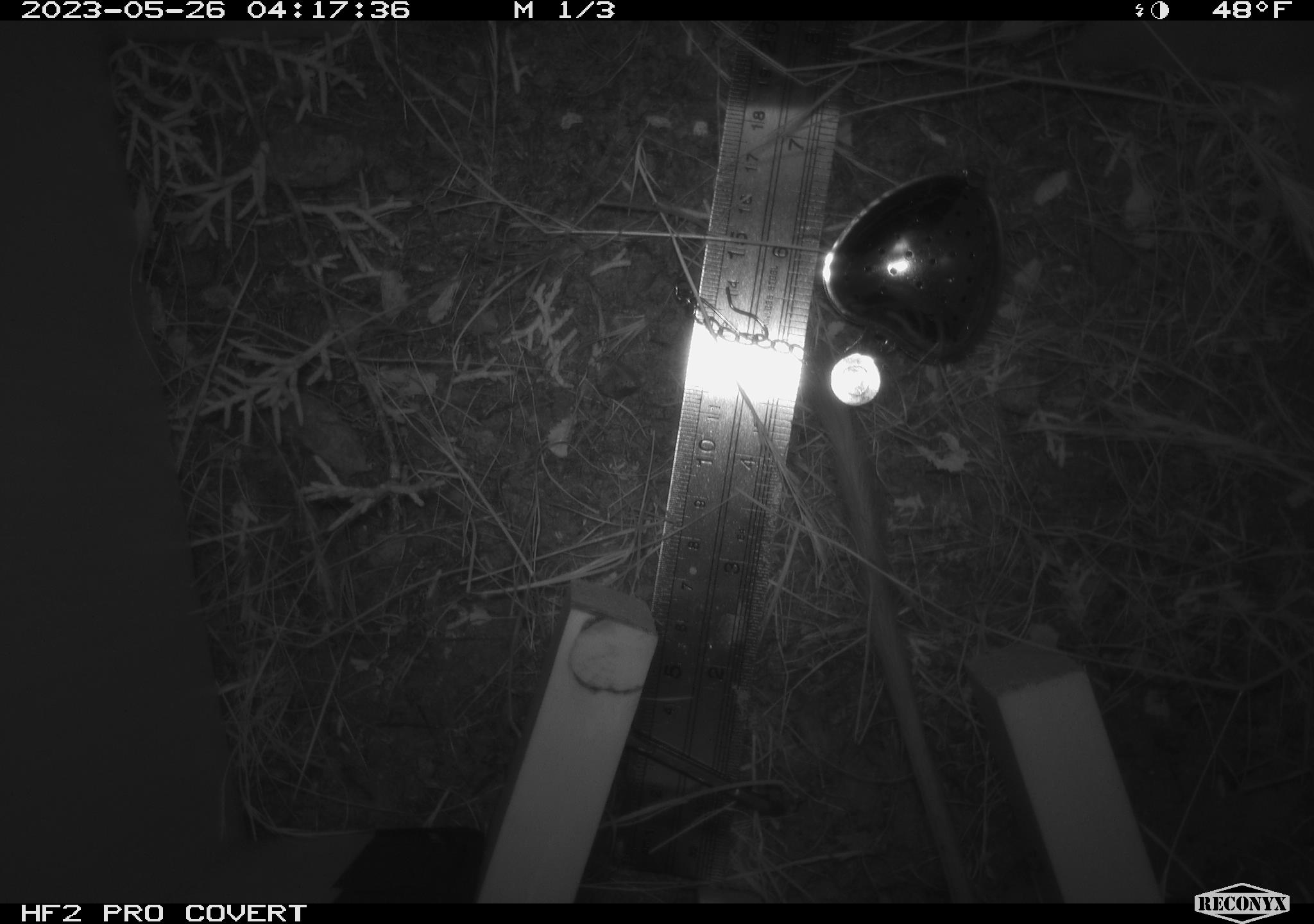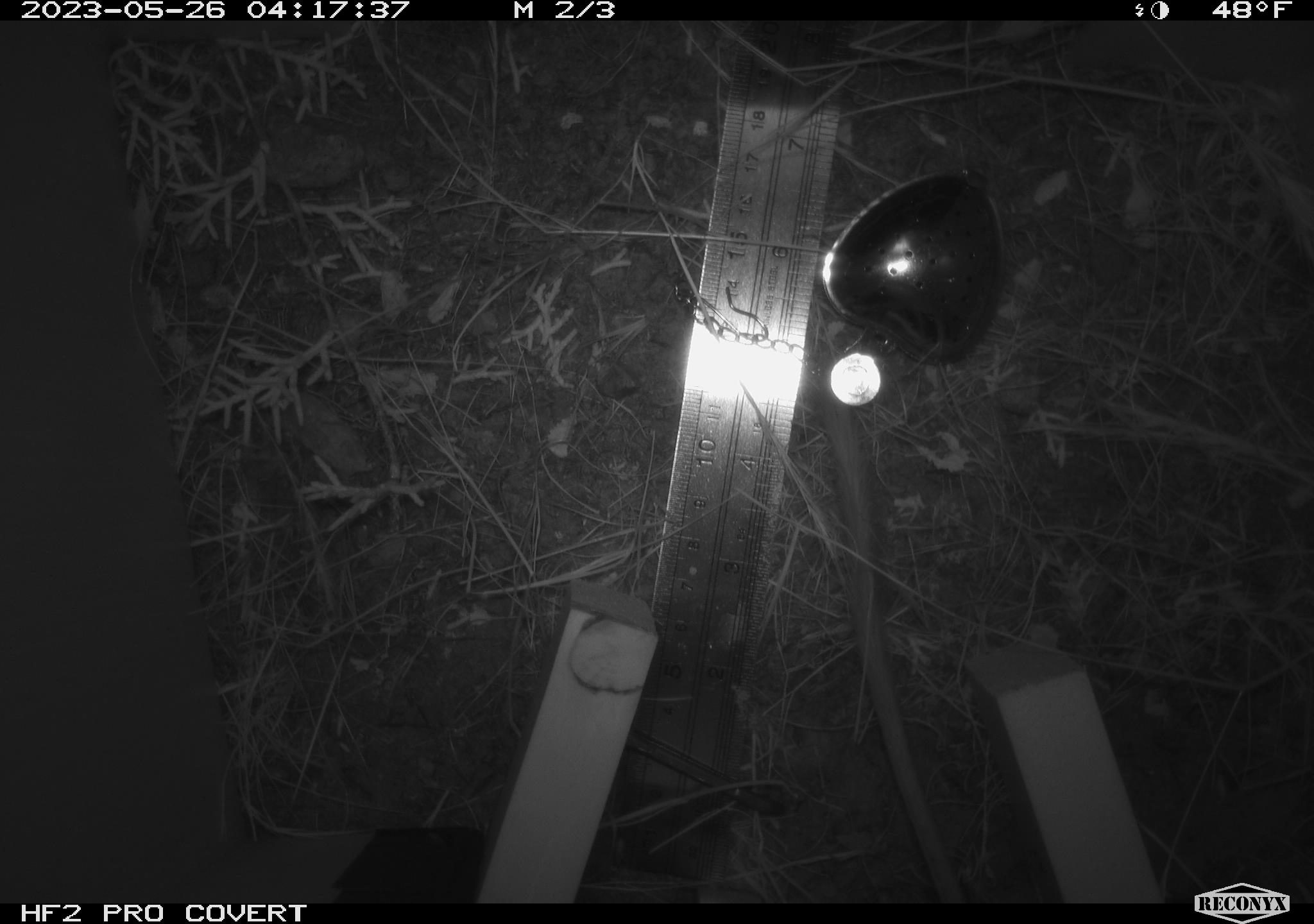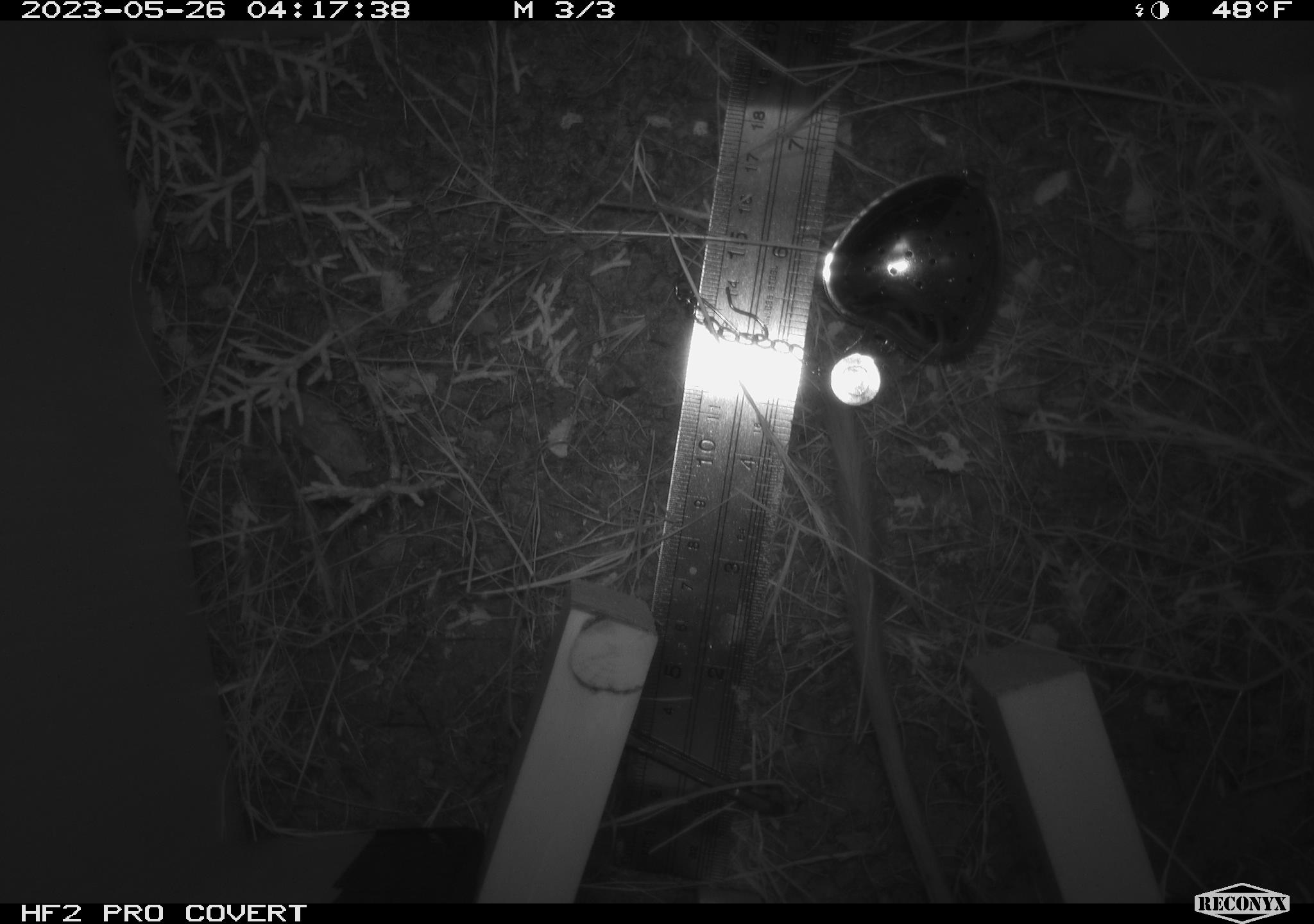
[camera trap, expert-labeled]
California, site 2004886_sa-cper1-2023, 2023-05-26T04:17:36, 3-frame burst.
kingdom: Animalia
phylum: Chordata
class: Mammalia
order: Rodentia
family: Heteromyidae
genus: Dipodomys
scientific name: Dipodomys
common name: kangaroo rats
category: dipodomys species